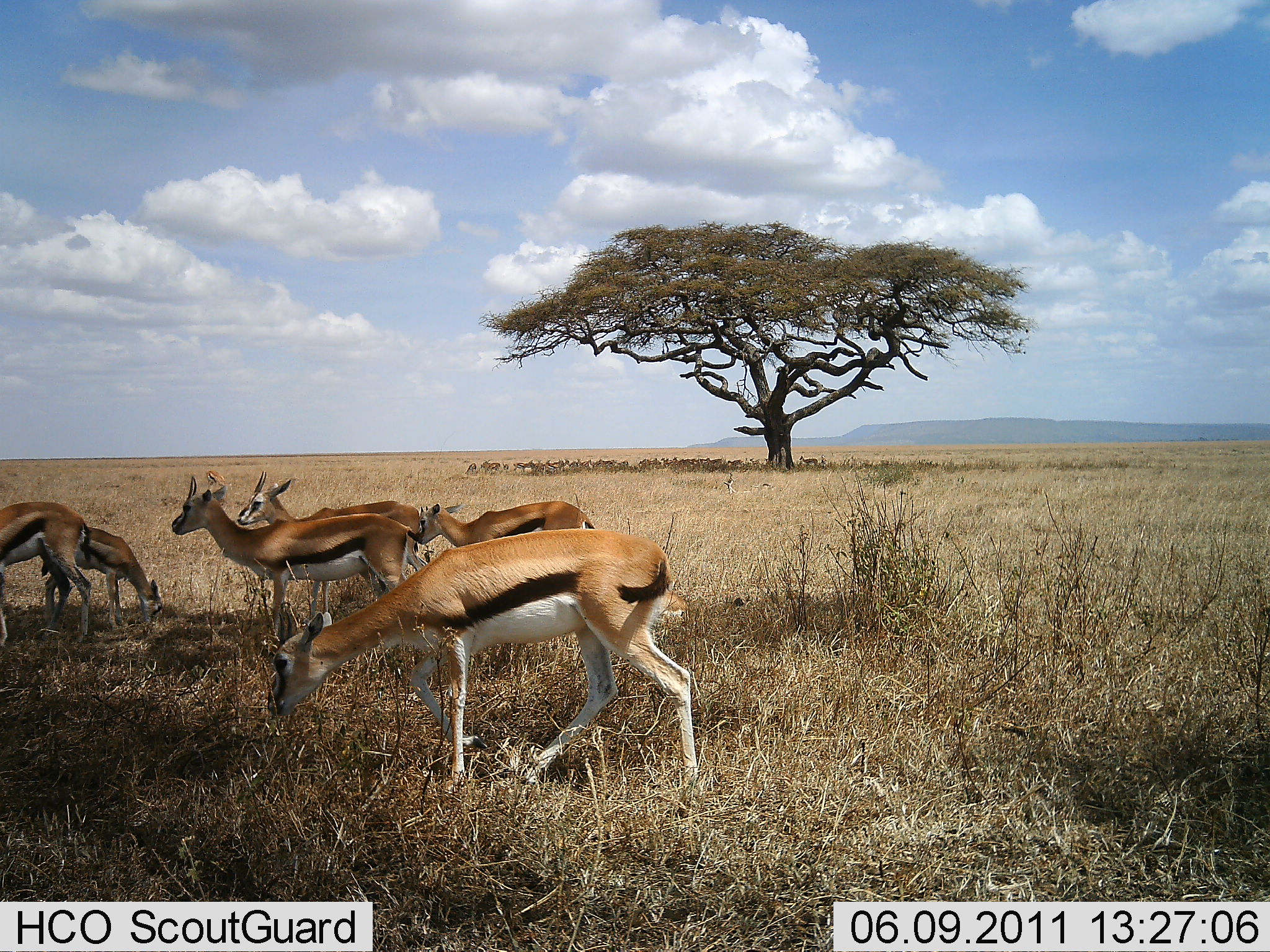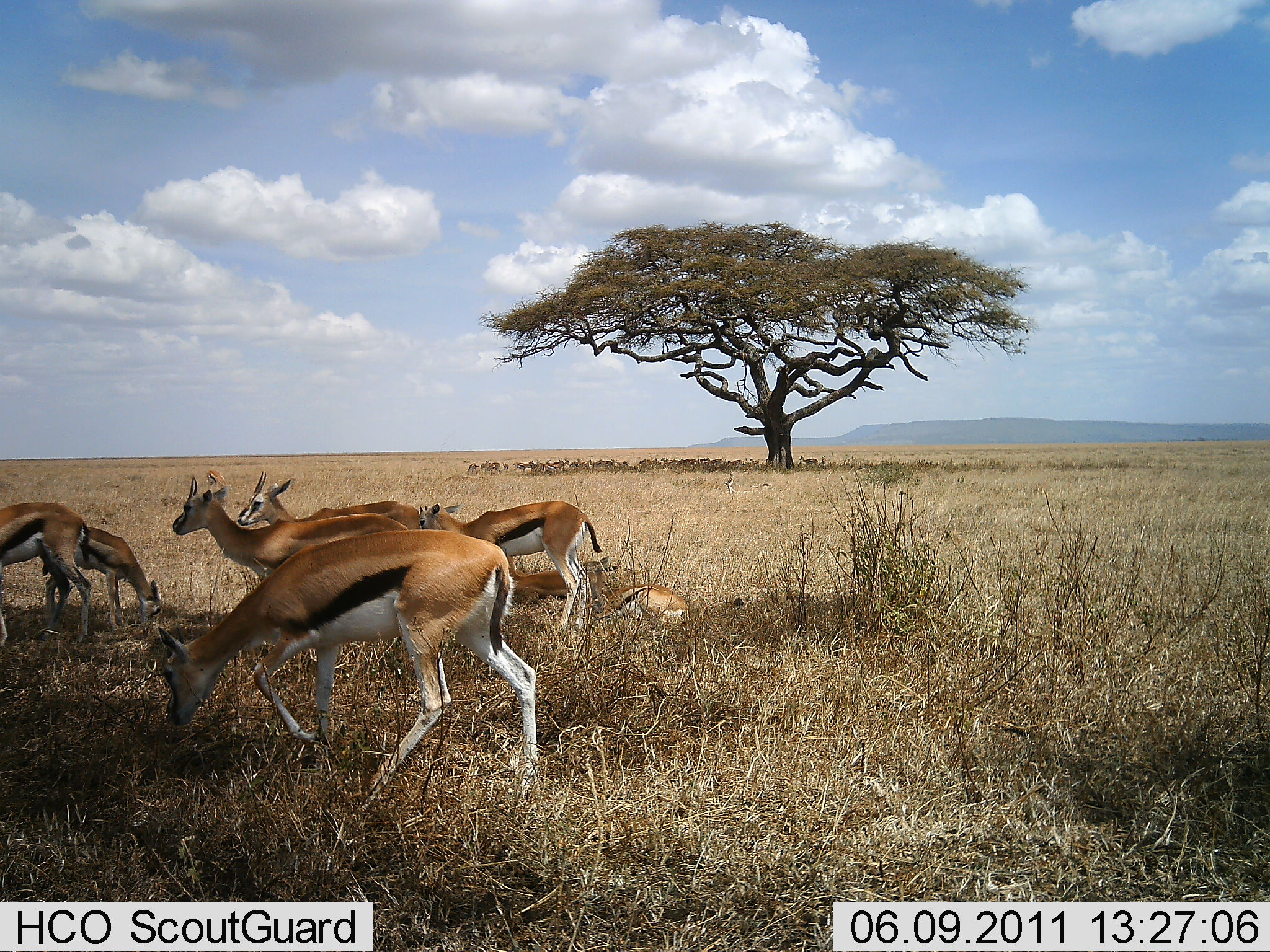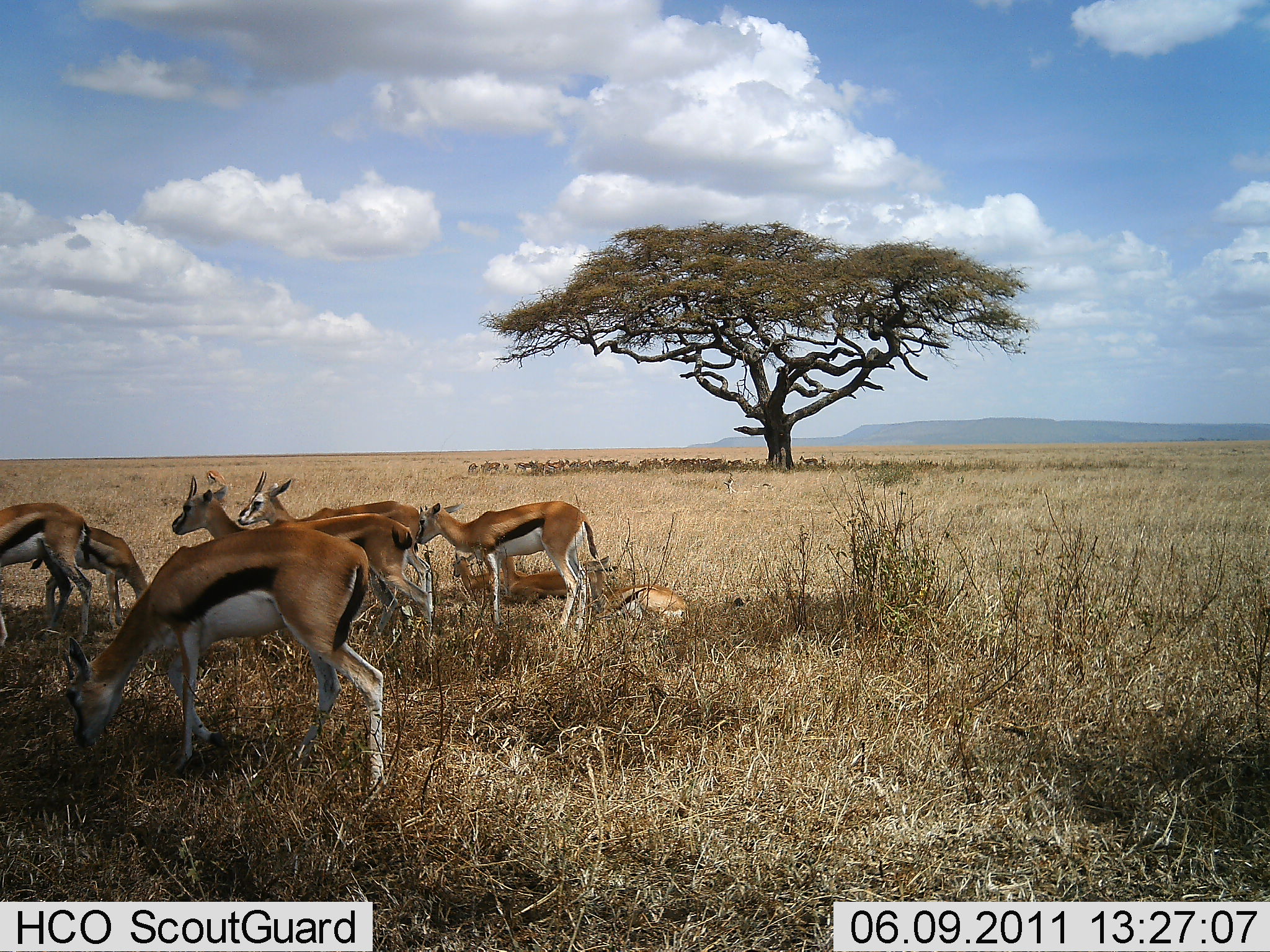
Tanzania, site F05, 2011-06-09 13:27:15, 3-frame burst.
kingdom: Animalia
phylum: Chordata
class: Mammalia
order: Artiodactyla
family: Bovidae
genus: Eudorcas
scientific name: Eudorcas thomsonii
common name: thomson's gazelle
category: gazellethomsons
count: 8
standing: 82%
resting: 64%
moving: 55%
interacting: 18%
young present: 18%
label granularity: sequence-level